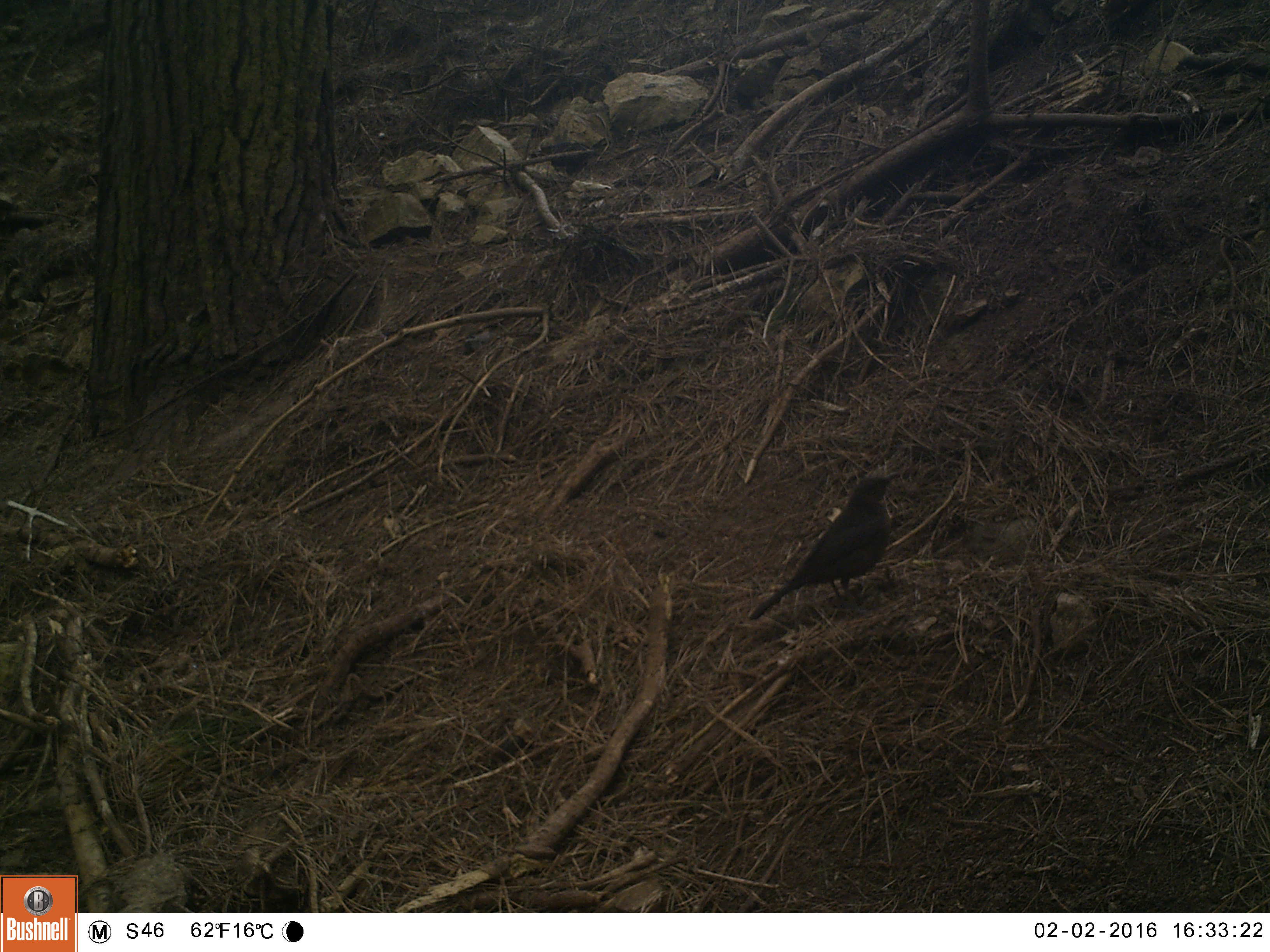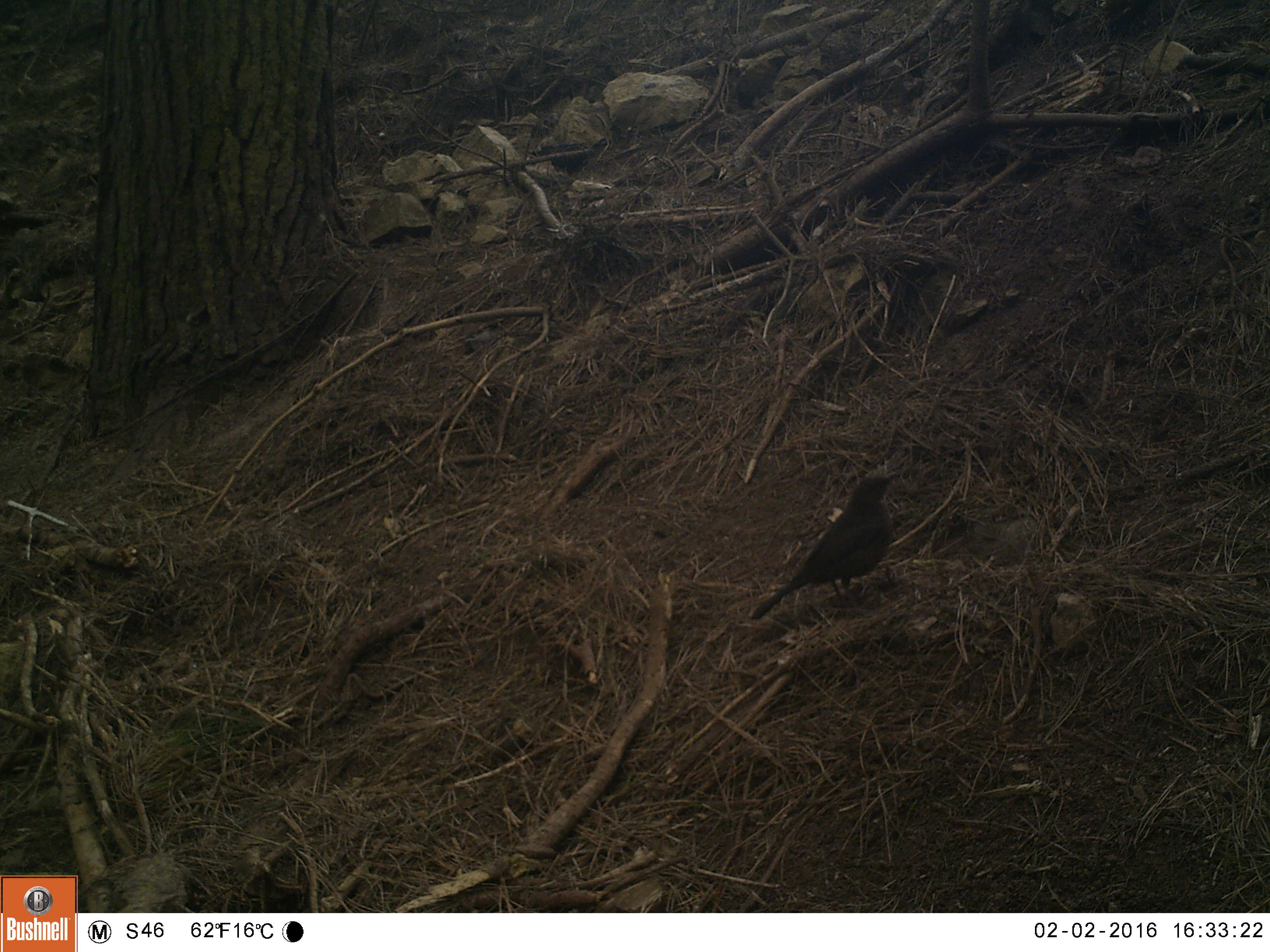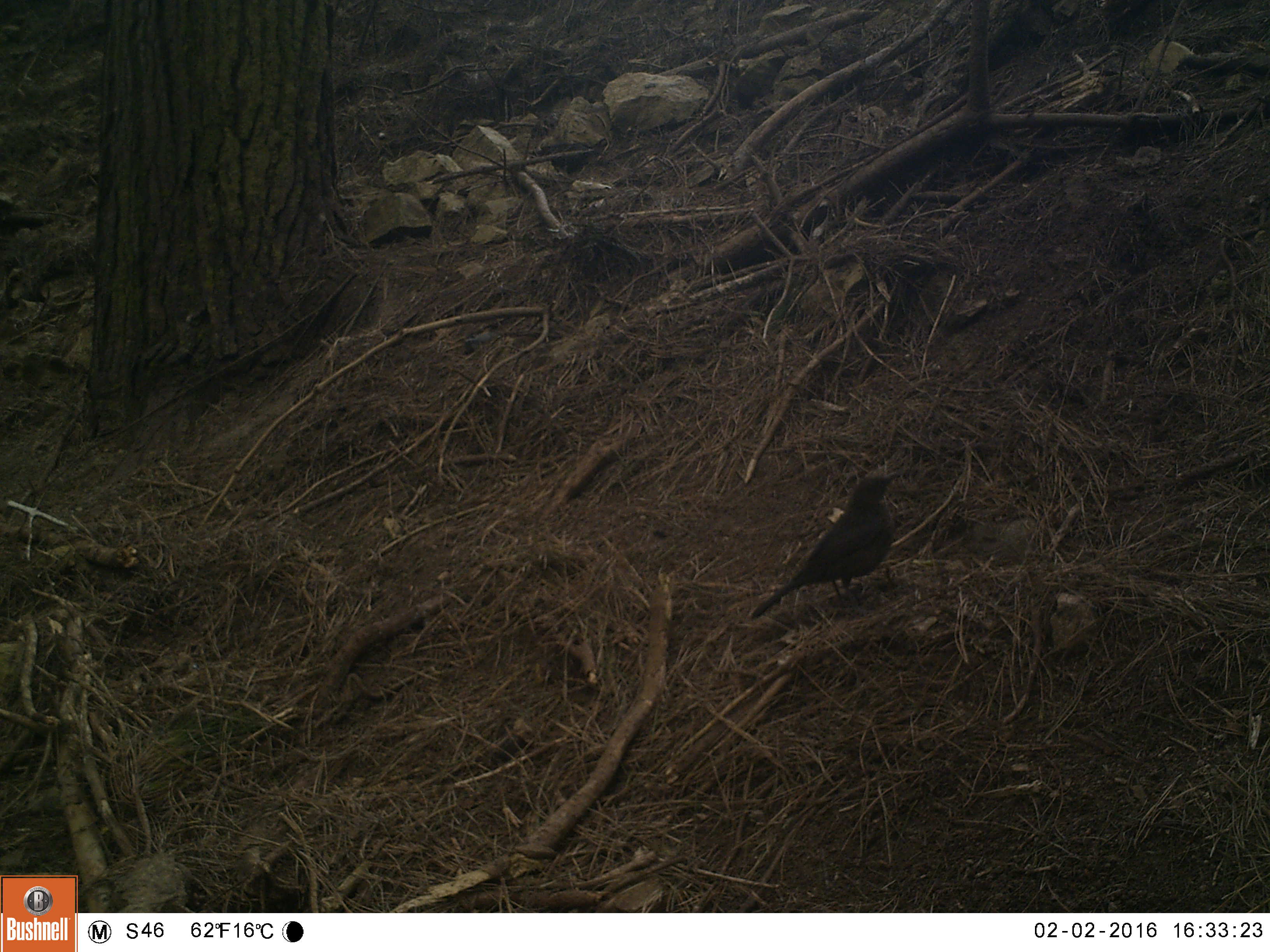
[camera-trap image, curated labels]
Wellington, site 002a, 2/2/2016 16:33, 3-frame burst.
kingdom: Animalia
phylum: Chordata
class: Aves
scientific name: Aves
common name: bird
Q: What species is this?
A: Bird (Aves).